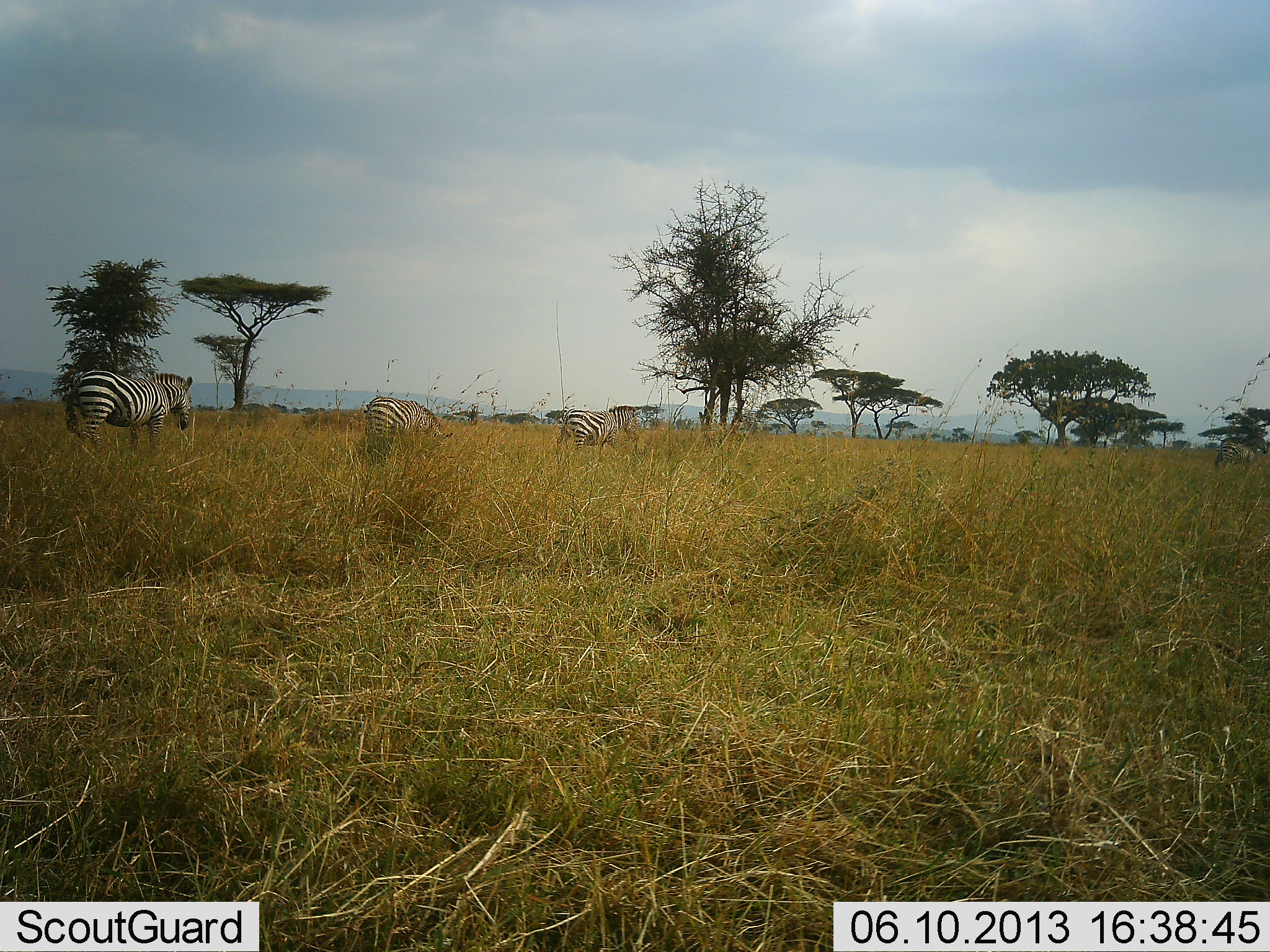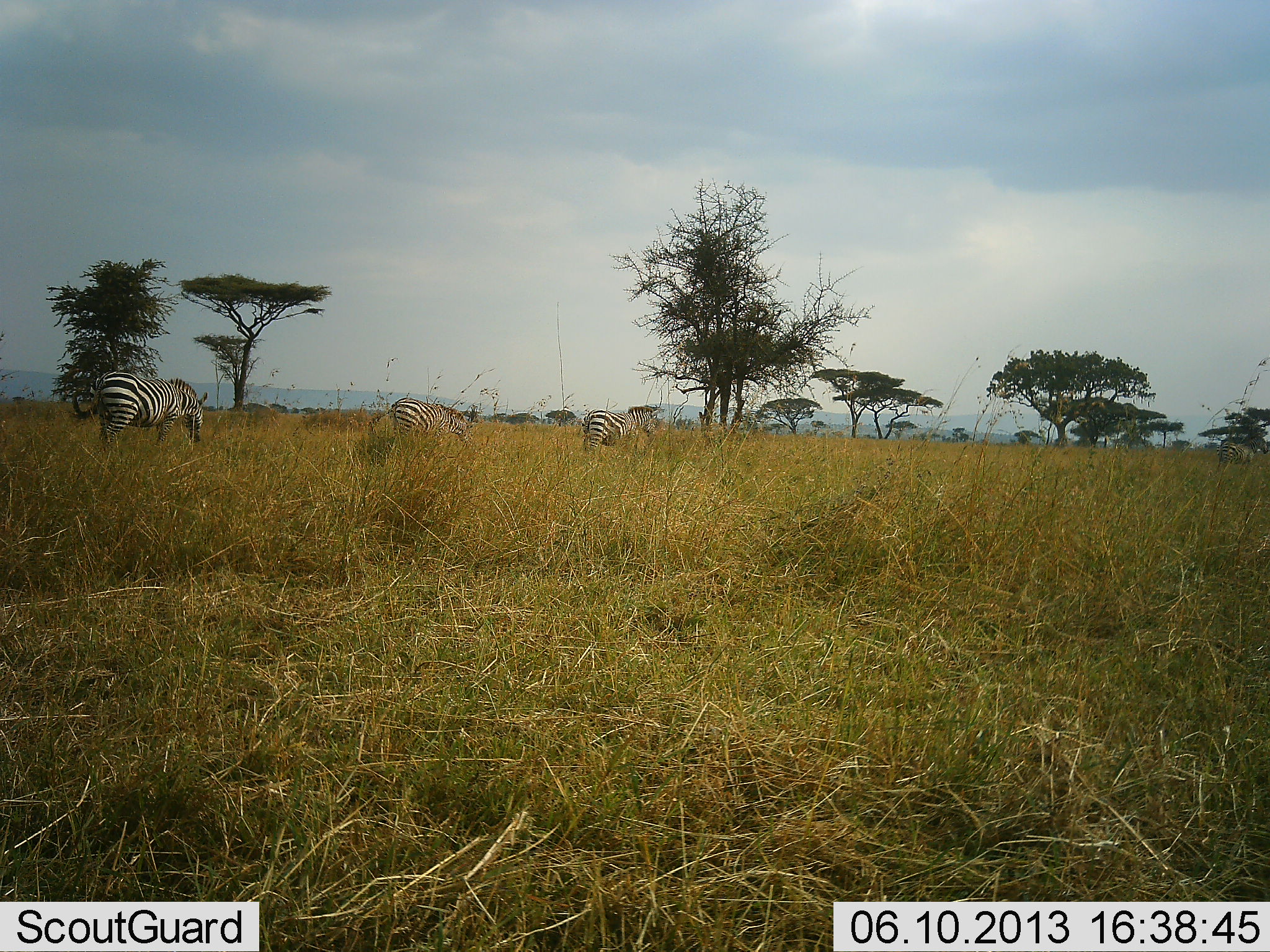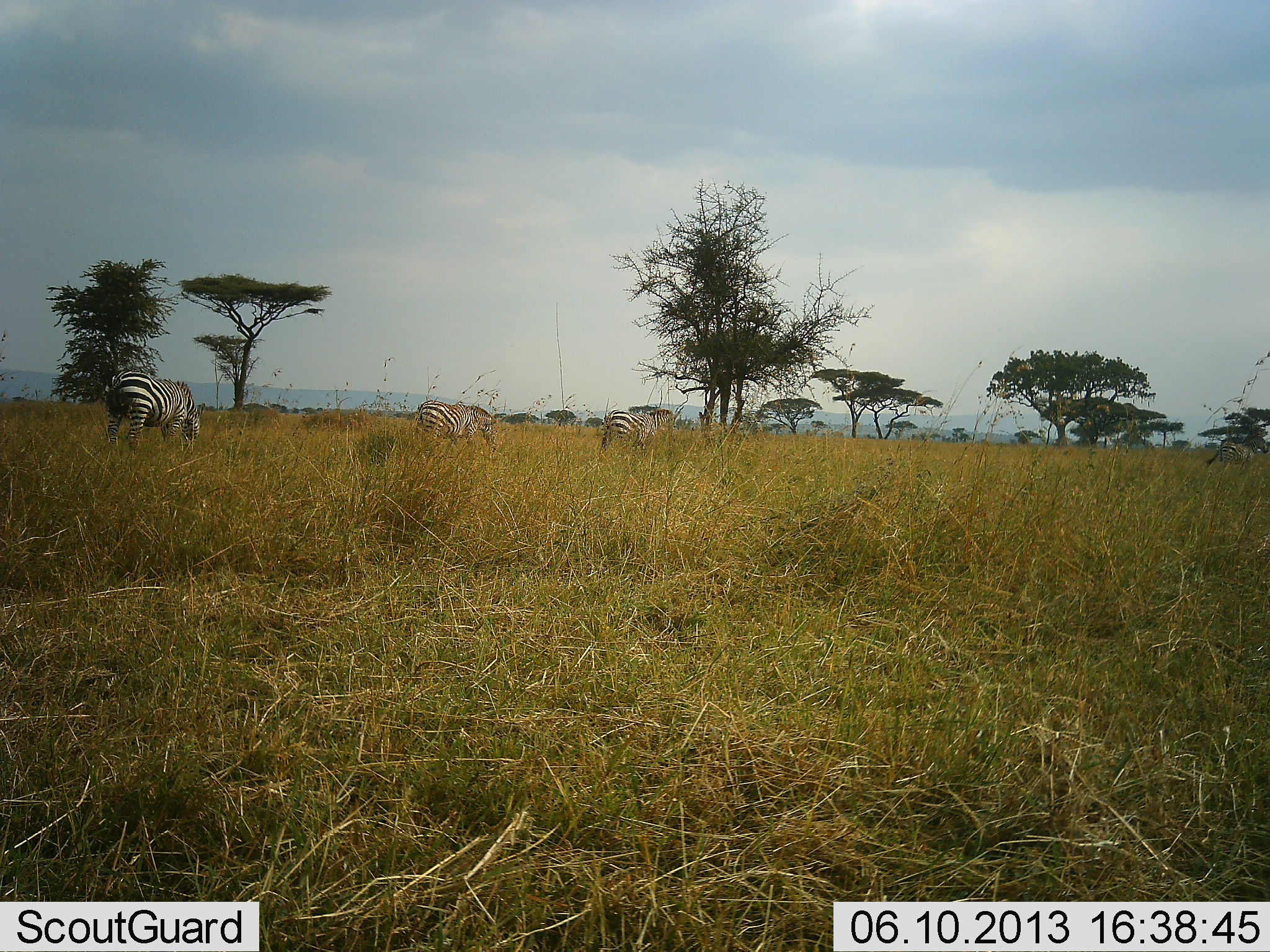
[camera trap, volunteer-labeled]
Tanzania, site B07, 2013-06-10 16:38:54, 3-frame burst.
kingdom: Animalia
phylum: Chordata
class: Mammalia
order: Perissodactyla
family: Equidae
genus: Equus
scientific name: Equus quagga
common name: plains zebra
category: zebra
Zebra (plains zebra) (Equus quagga), count 3. Behavior (volunteer vote fractions): standing 30%, resting 0%, moving 70%, interacting 0%. Young present (vote fraction): 0%. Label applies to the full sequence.